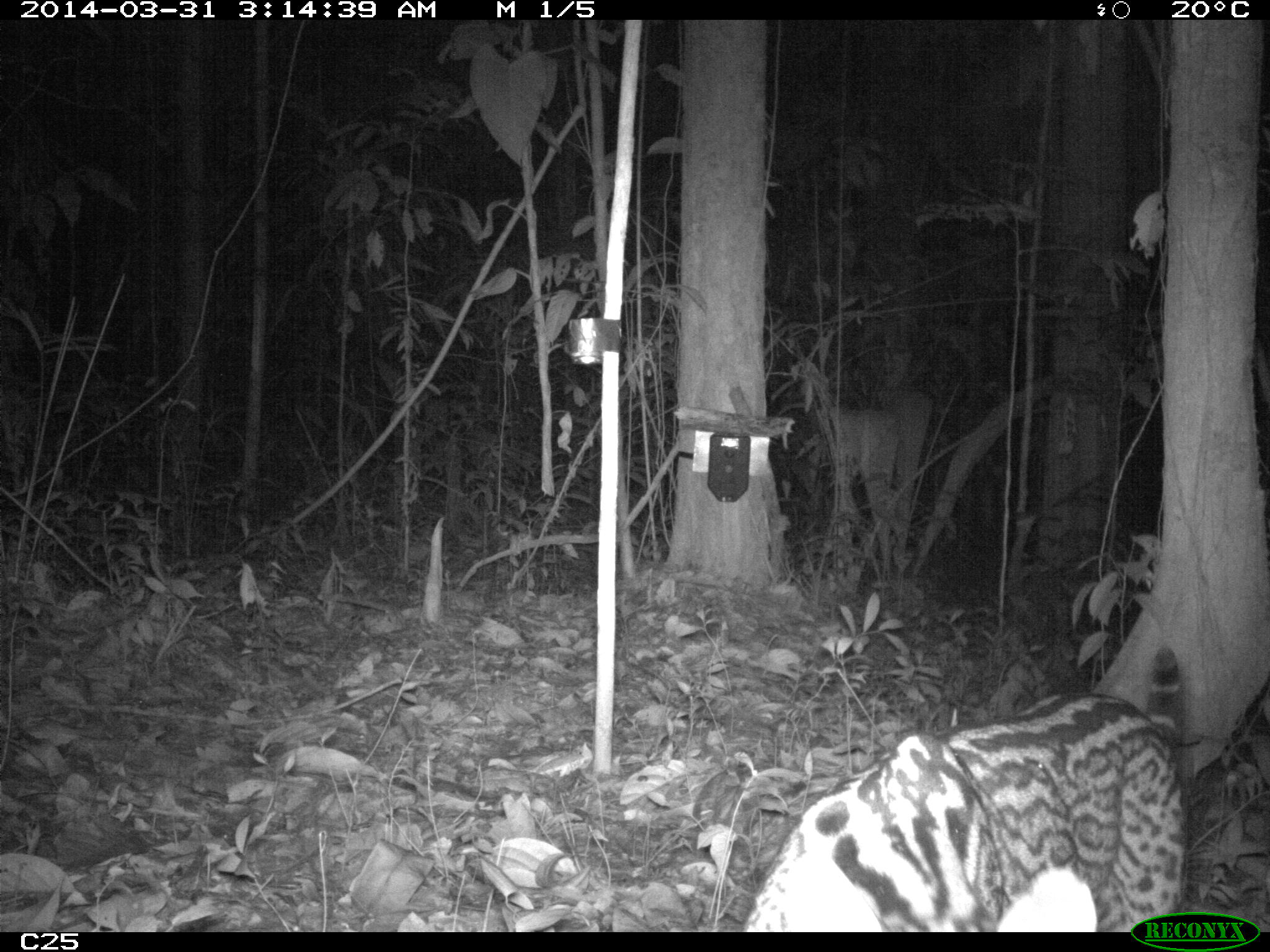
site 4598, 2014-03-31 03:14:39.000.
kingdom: Animalia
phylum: Chordata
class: Mammalia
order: Carnivora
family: Felidae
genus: Leopardus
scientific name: Leopardus pardalis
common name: ocelot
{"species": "Leopardus pardalis (ocelot)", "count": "1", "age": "adult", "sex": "female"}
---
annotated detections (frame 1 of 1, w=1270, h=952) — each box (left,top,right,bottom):
leopardus pardalis: (744,643,1184,931)